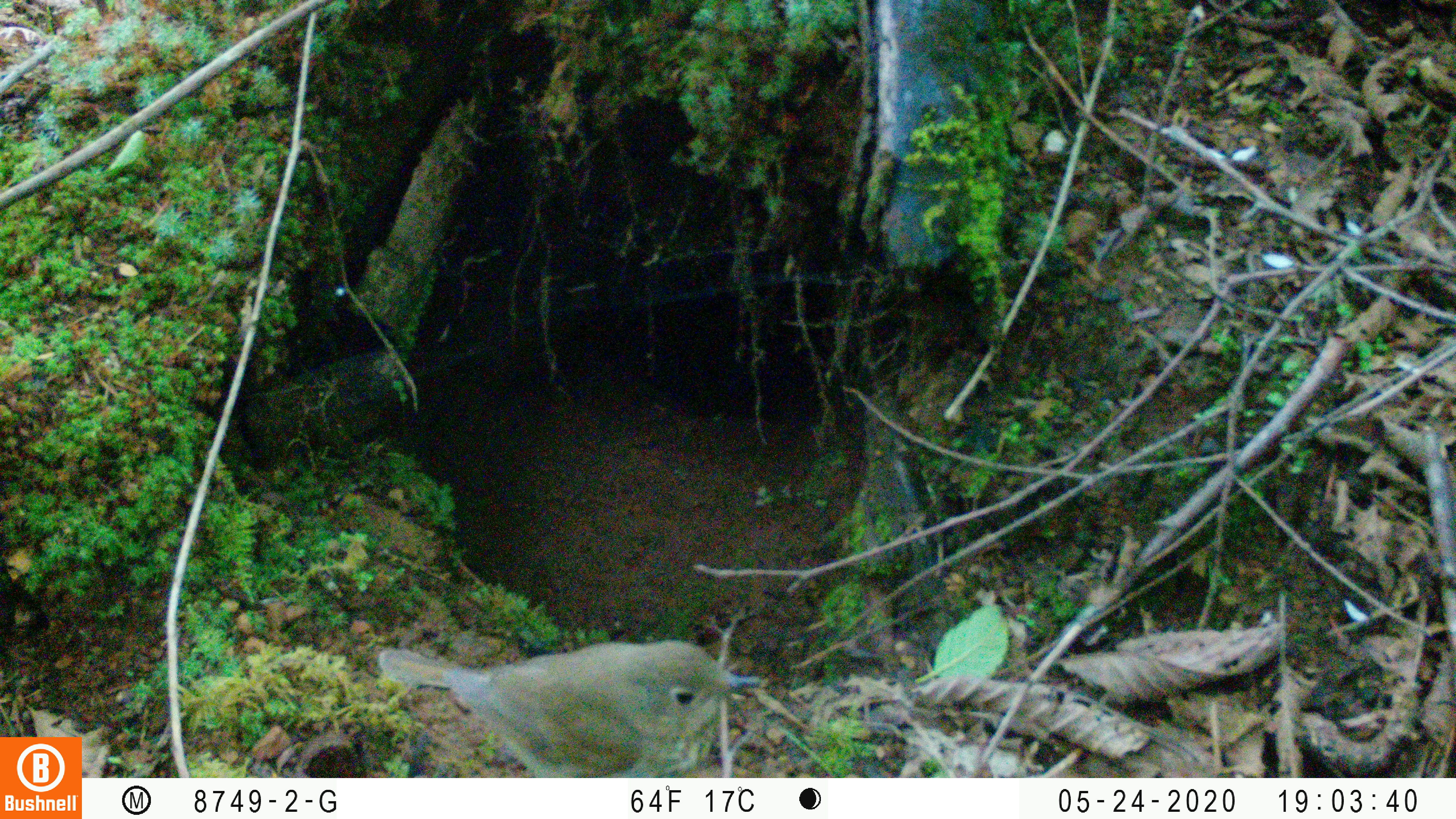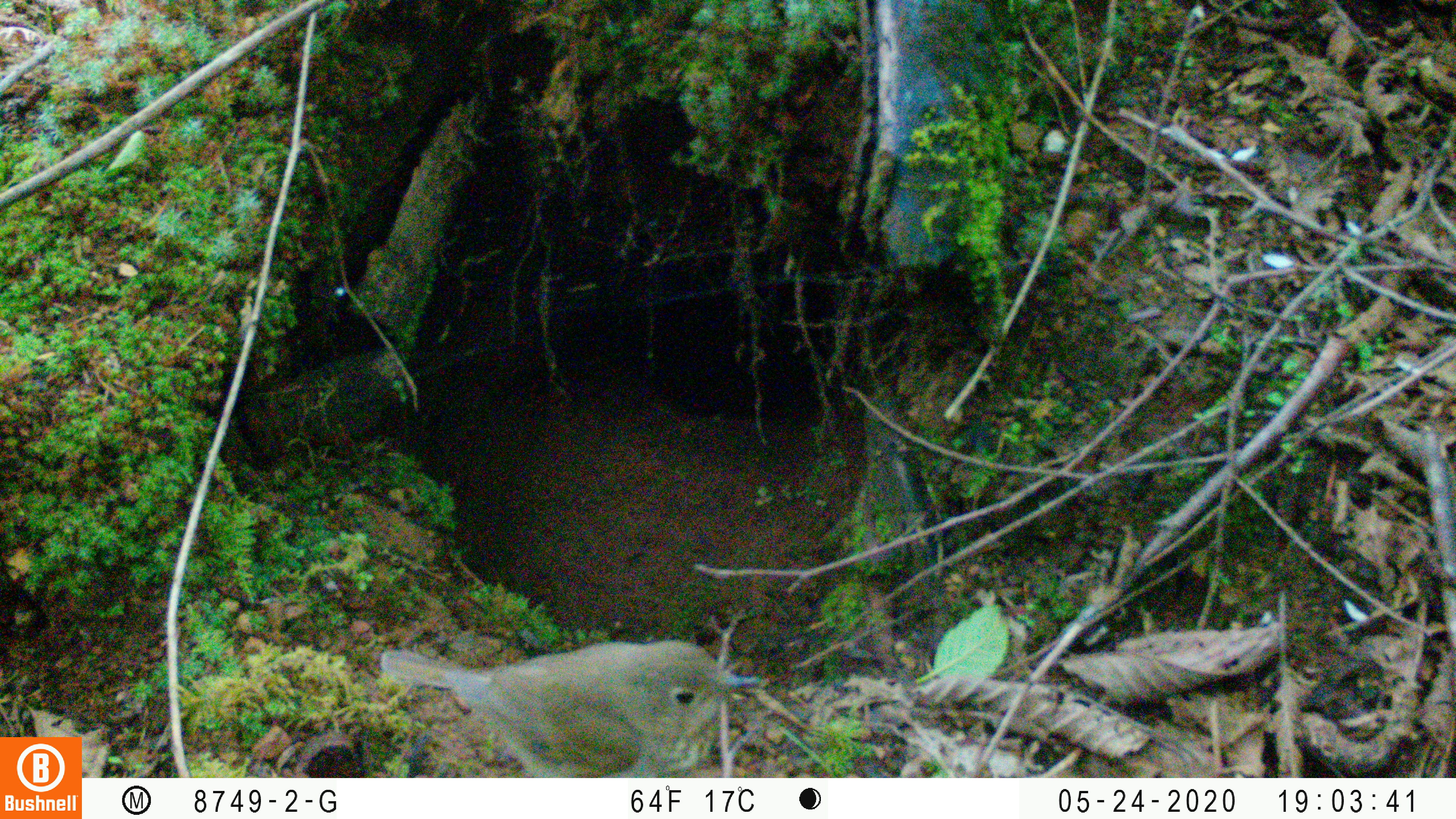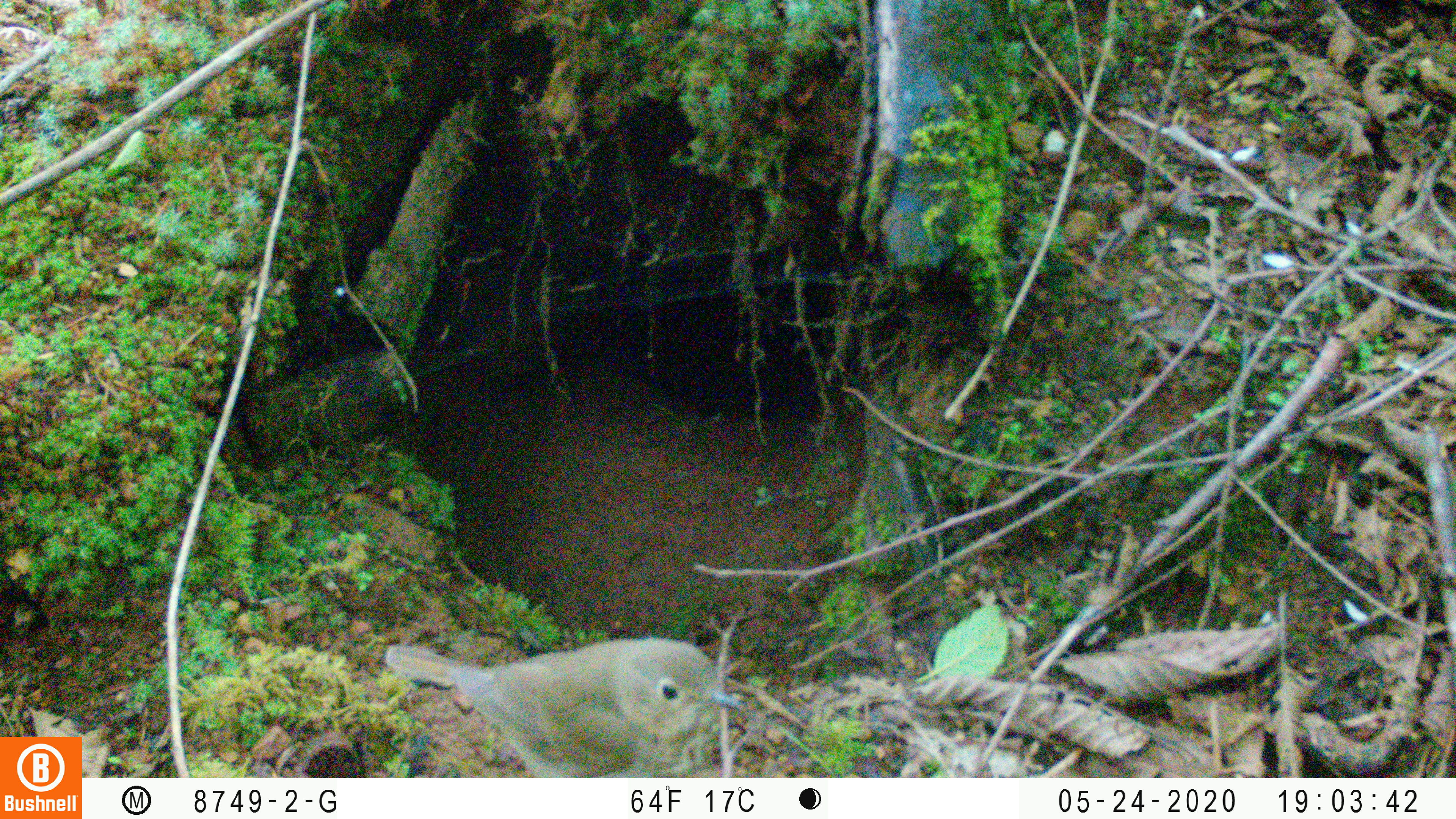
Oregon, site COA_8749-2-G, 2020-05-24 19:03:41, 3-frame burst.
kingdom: Animalia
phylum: Chordata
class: Aves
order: Passeriformes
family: Turdidae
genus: Catharus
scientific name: Catharus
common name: brown thrushes and nightingale-thrushes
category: catharus species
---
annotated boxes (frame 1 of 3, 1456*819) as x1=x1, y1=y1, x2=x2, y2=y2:
catharus species: x1=371, y1=626, x2=779, y2=774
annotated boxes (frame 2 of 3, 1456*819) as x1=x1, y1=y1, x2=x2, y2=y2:
catharus species: x1=374, y1=628, x2=784, y2=772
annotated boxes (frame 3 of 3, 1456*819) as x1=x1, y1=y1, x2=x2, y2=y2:
catharus species: x1=378, y1=632, x2=764, y2=774